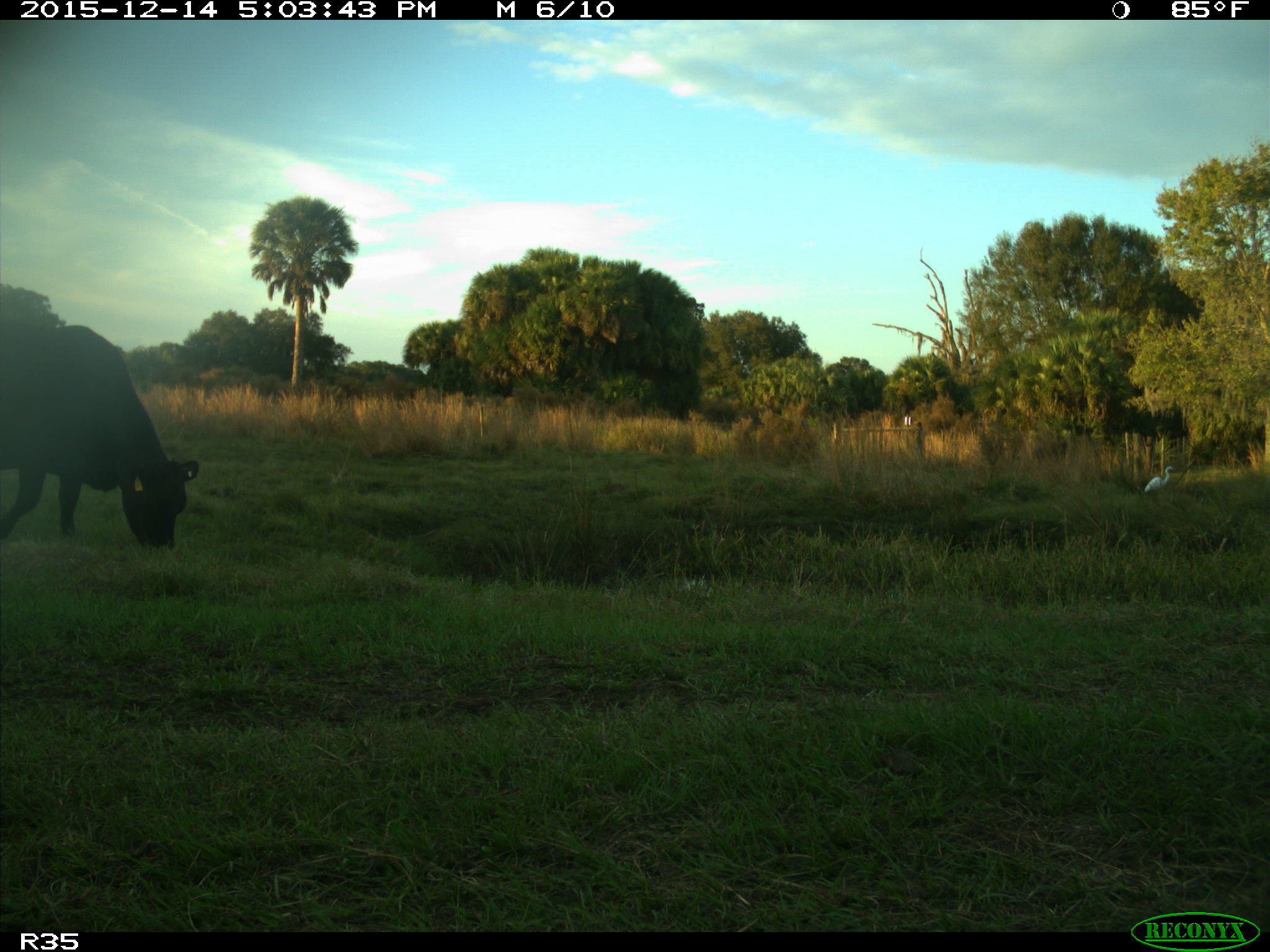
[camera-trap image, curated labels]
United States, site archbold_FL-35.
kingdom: Animalia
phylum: Chordata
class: Mammalia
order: Artiodactyla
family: Bovidae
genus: Bos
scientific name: Bos taurus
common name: domestic cow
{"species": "Bos taurus (domestic cow)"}